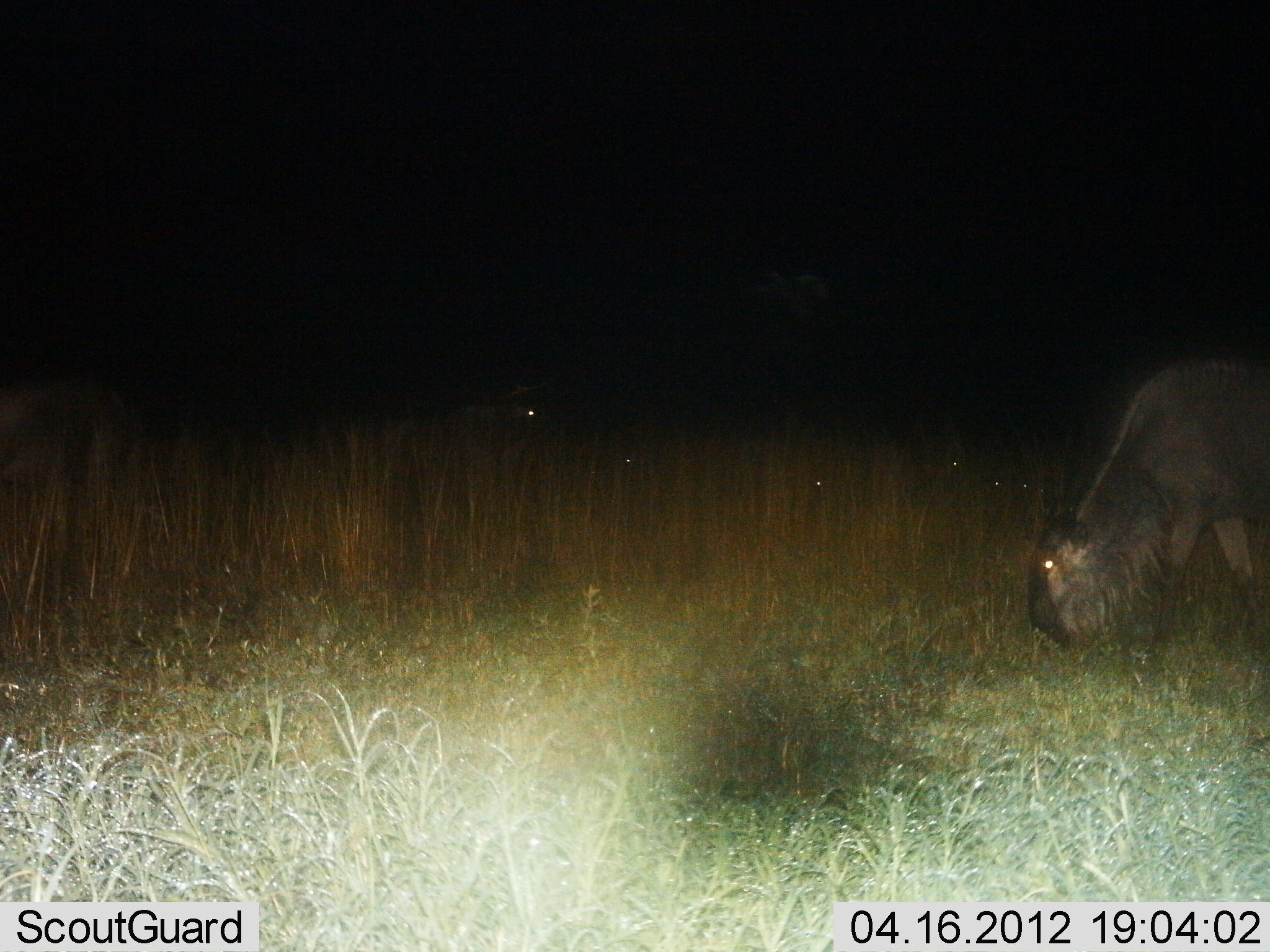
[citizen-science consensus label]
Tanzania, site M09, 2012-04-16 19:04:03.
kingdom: Animalia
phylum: Chordata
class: Mammalia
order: Artiodactyla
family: Bovidae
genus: Connochaetes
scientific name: Connochaetes taurinus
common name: blue wildebeest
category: wildebeest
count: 1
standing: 32%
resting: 16%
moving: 4%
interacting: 0%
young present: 0%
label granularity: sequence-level